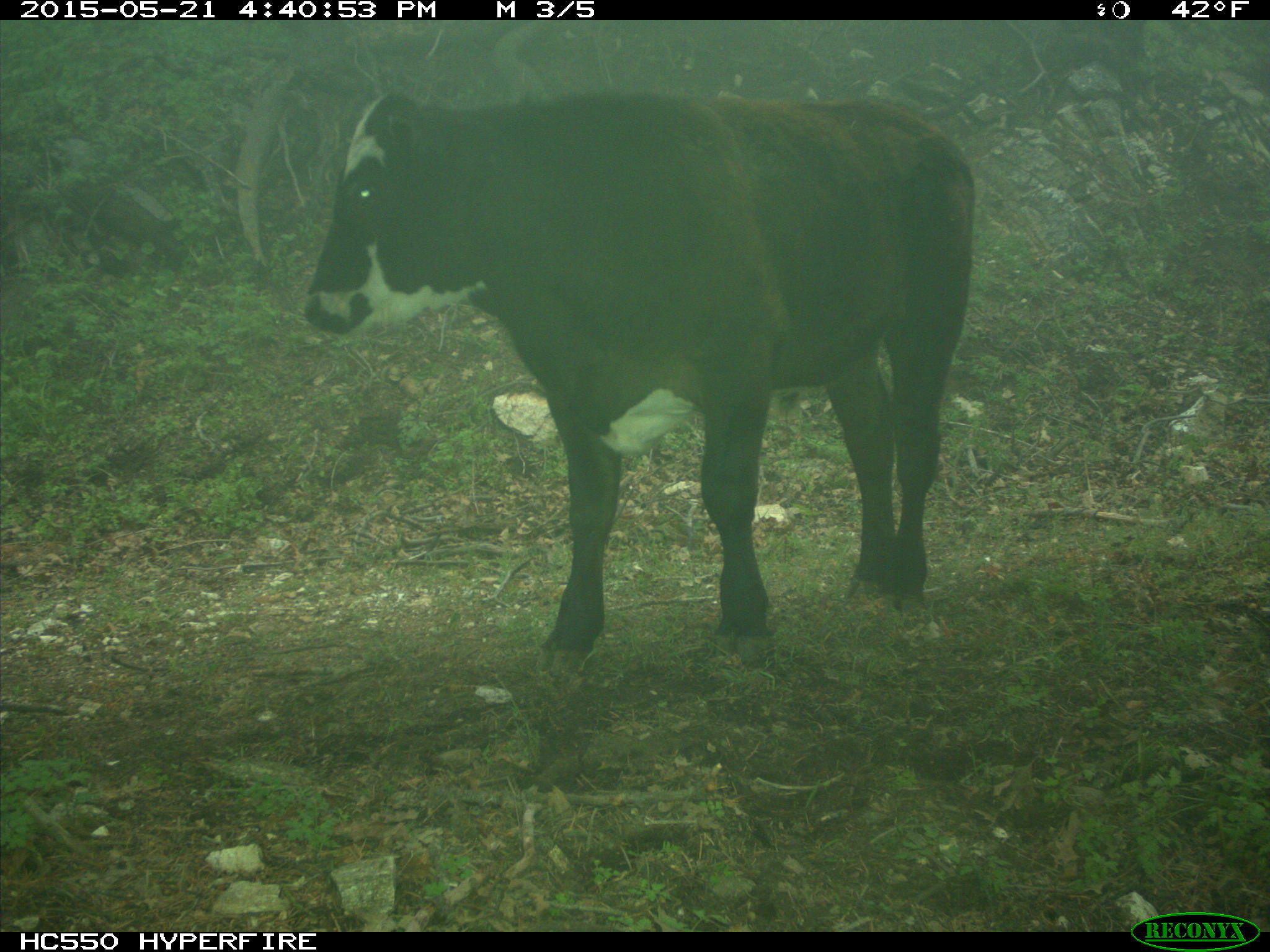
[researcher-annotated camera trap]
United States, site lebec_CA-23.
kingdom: Animalia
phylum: Chordata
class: Mammalia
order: Artiodactyla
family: Bovidae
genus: Bos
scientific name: Bos taurus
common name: domestic cow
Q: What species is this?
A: Bos taurus (domestic cow).